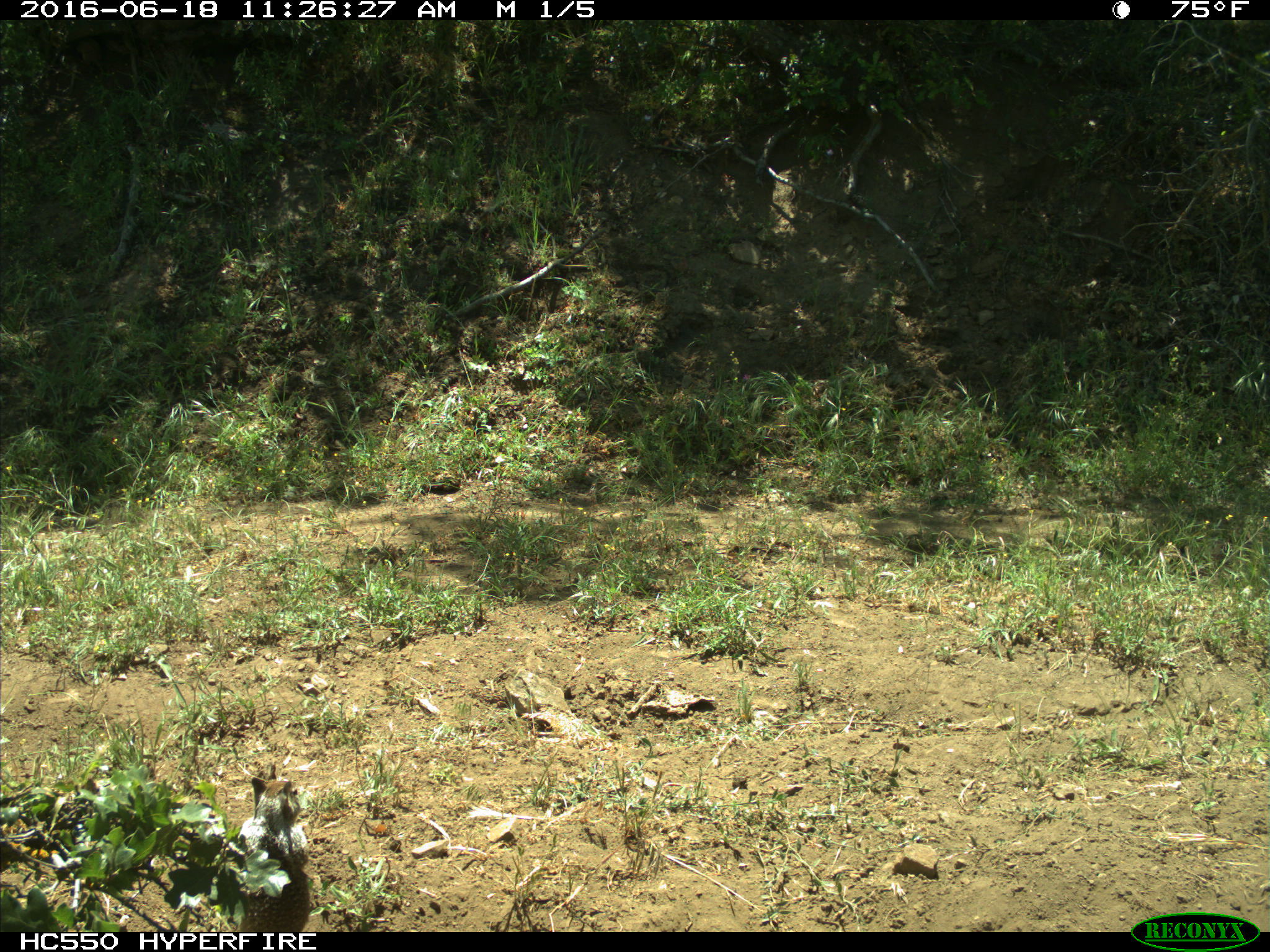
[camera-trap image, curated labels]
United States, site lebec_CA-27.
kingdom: Animalia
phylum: Chordata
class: Mammalia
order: Rodentia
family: Sciuridae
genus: Otospermophilus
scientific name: Otospermophilus beecheyi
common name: california ground squirrel